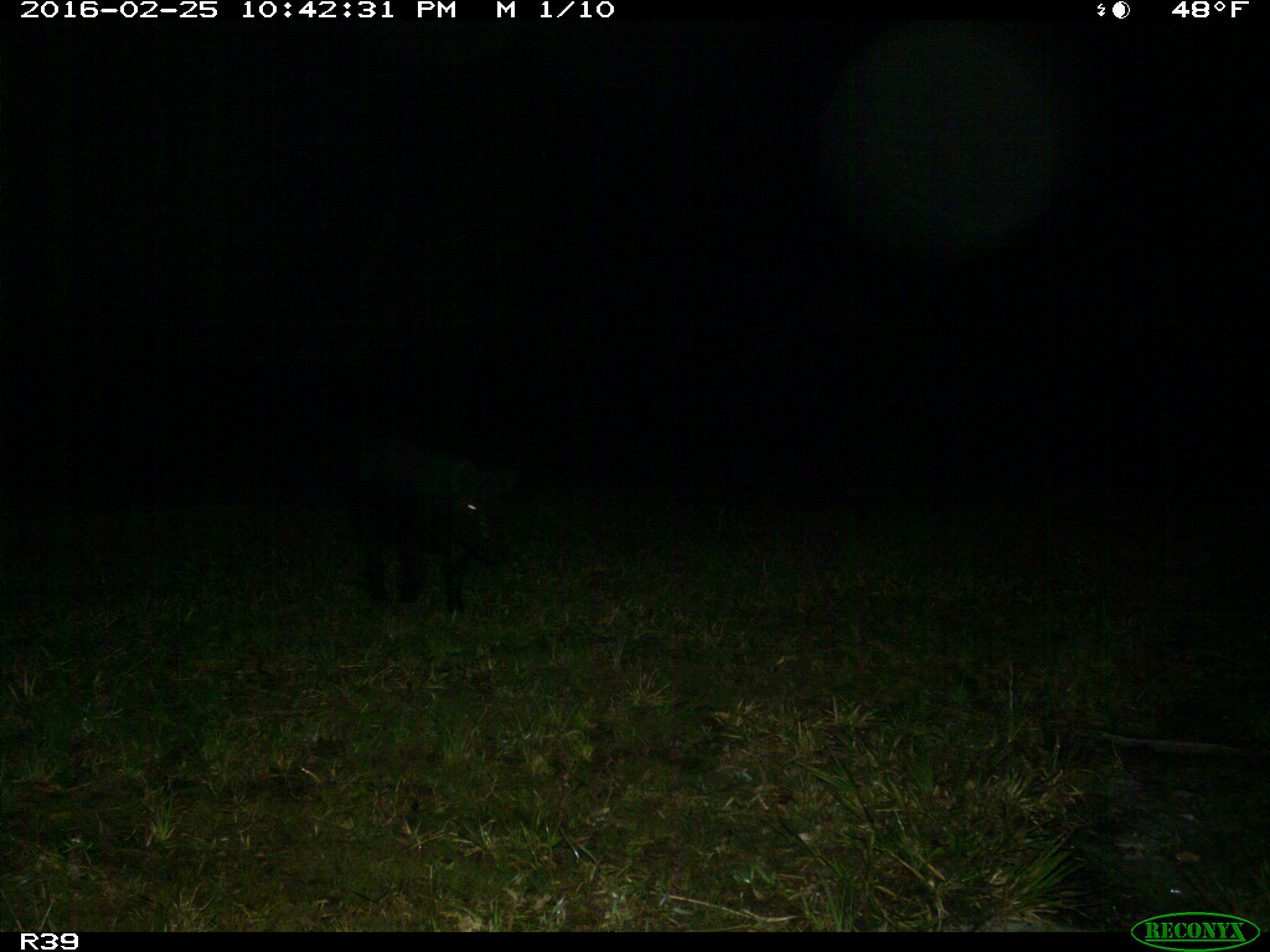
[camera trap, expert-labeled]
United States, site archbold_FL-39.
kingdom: Animalia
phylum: Chordata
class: Mammalia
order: Artiodactyla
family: Suidae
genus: Sus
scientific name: Sus scrofa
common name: wild boar